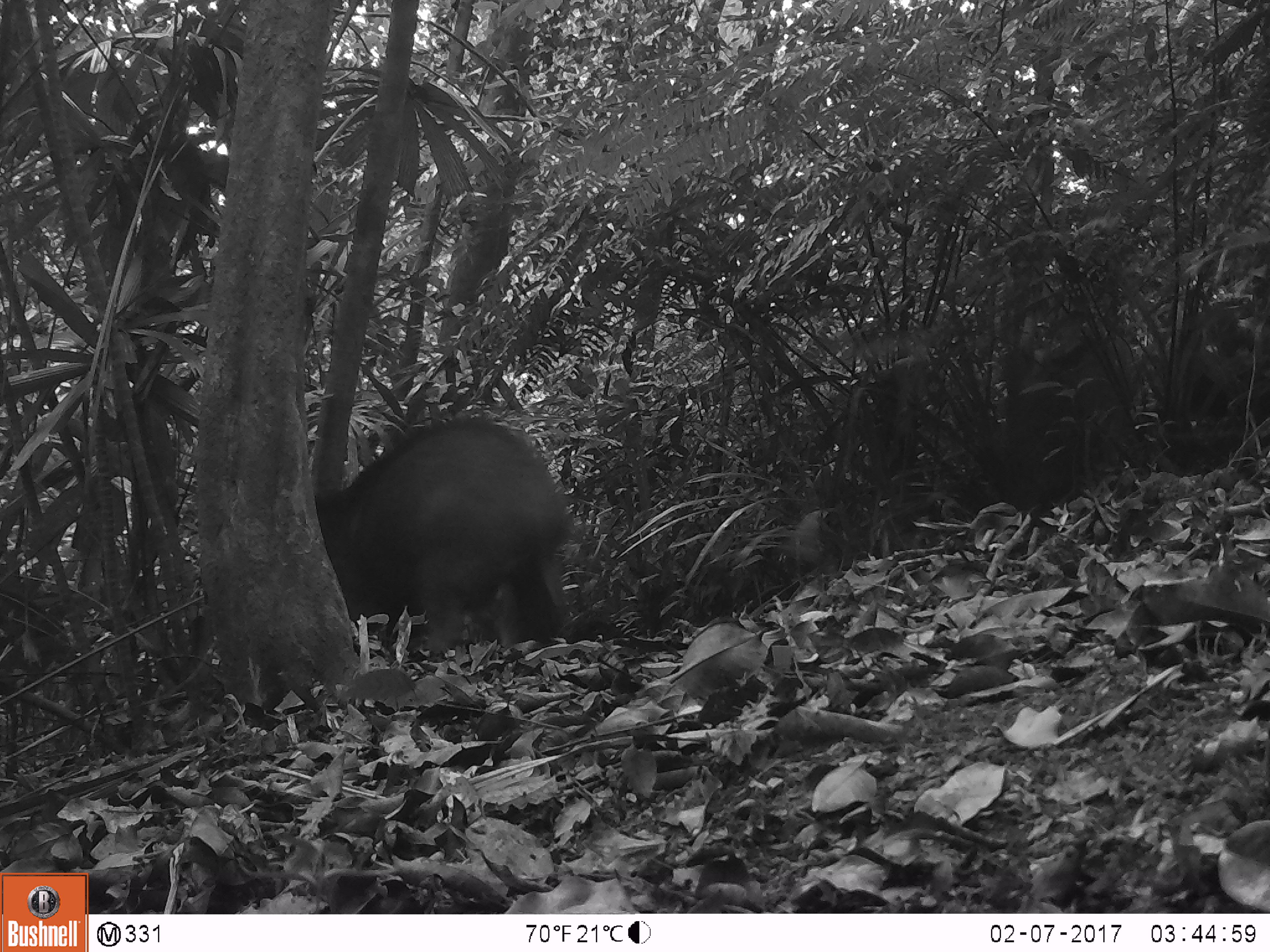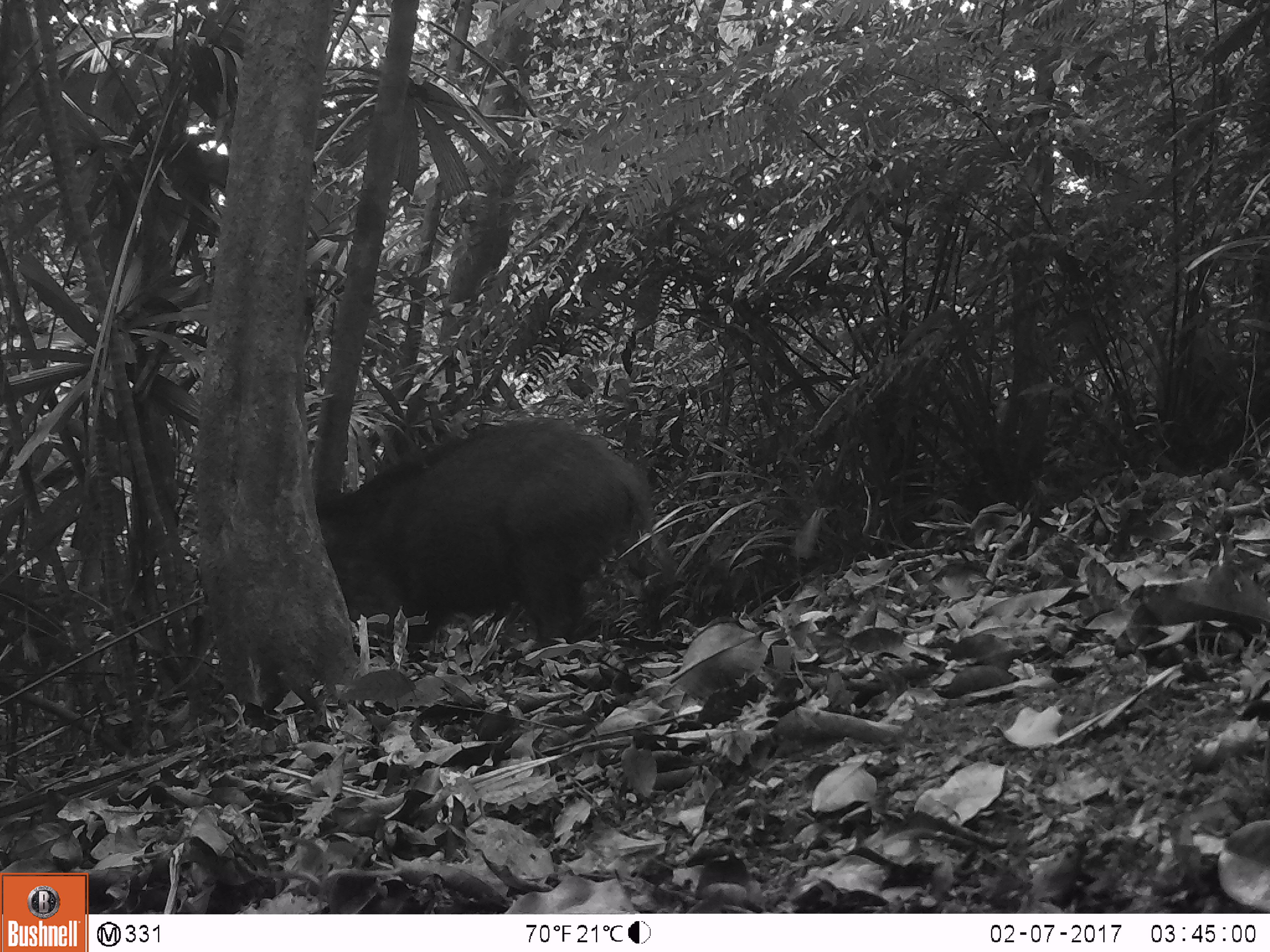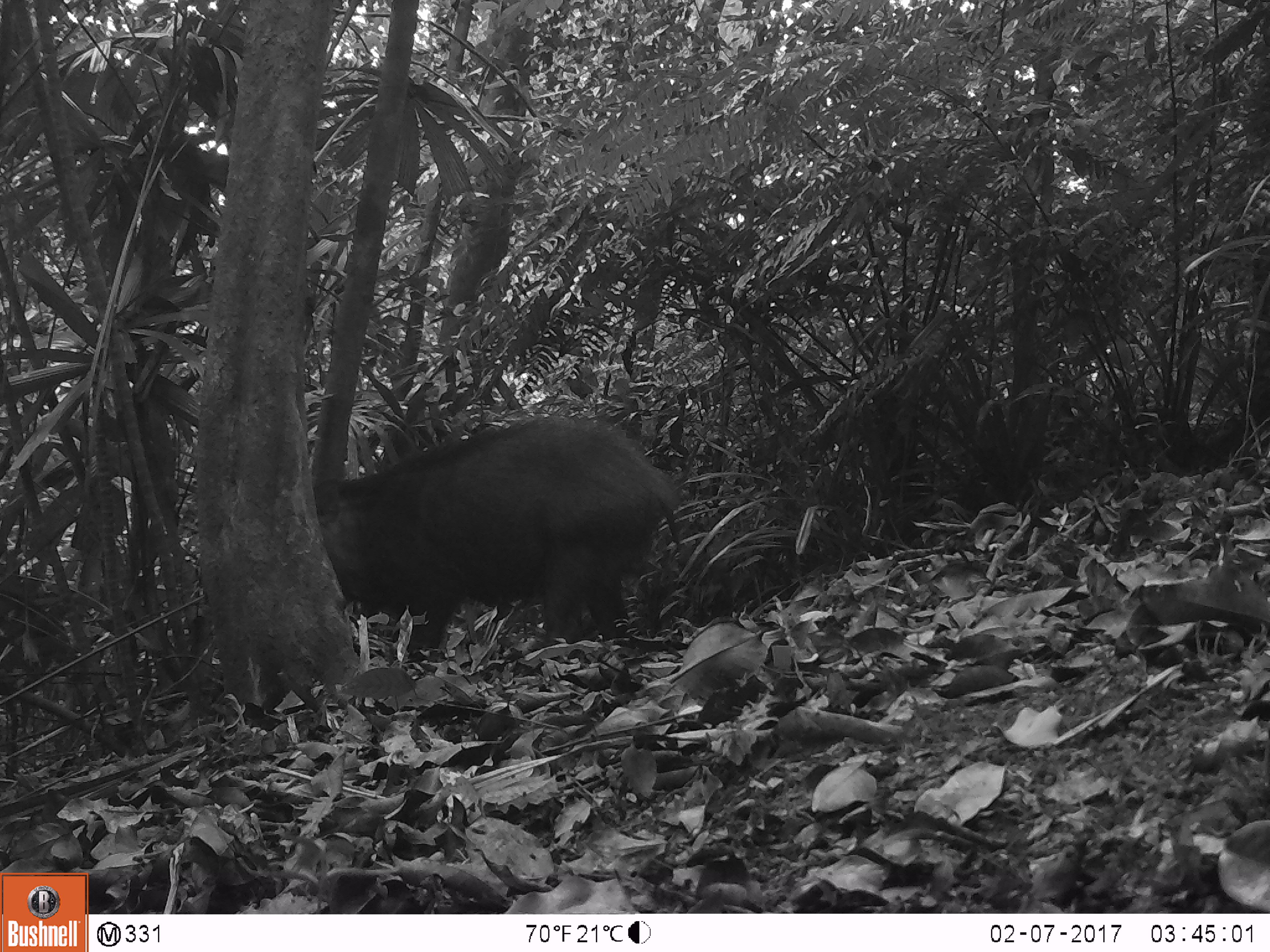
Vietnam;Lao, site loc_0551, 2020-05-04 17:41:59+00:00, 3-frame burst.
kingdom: Animalia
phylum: Chordata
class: Mammalia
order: Artiodactyla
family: Suidae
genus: Sus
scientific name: Sus scrofa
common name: eurasian wild pig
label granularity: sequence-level